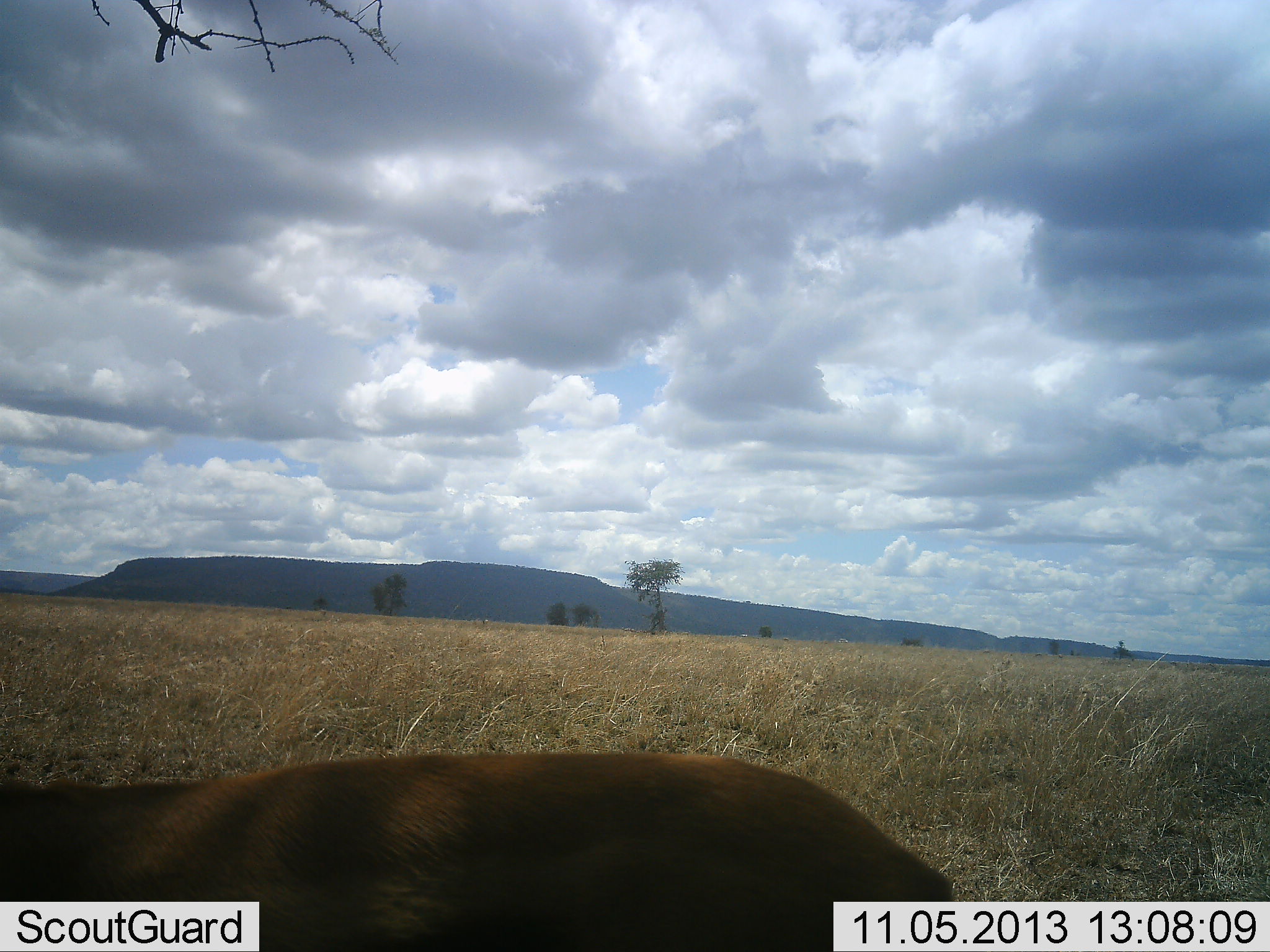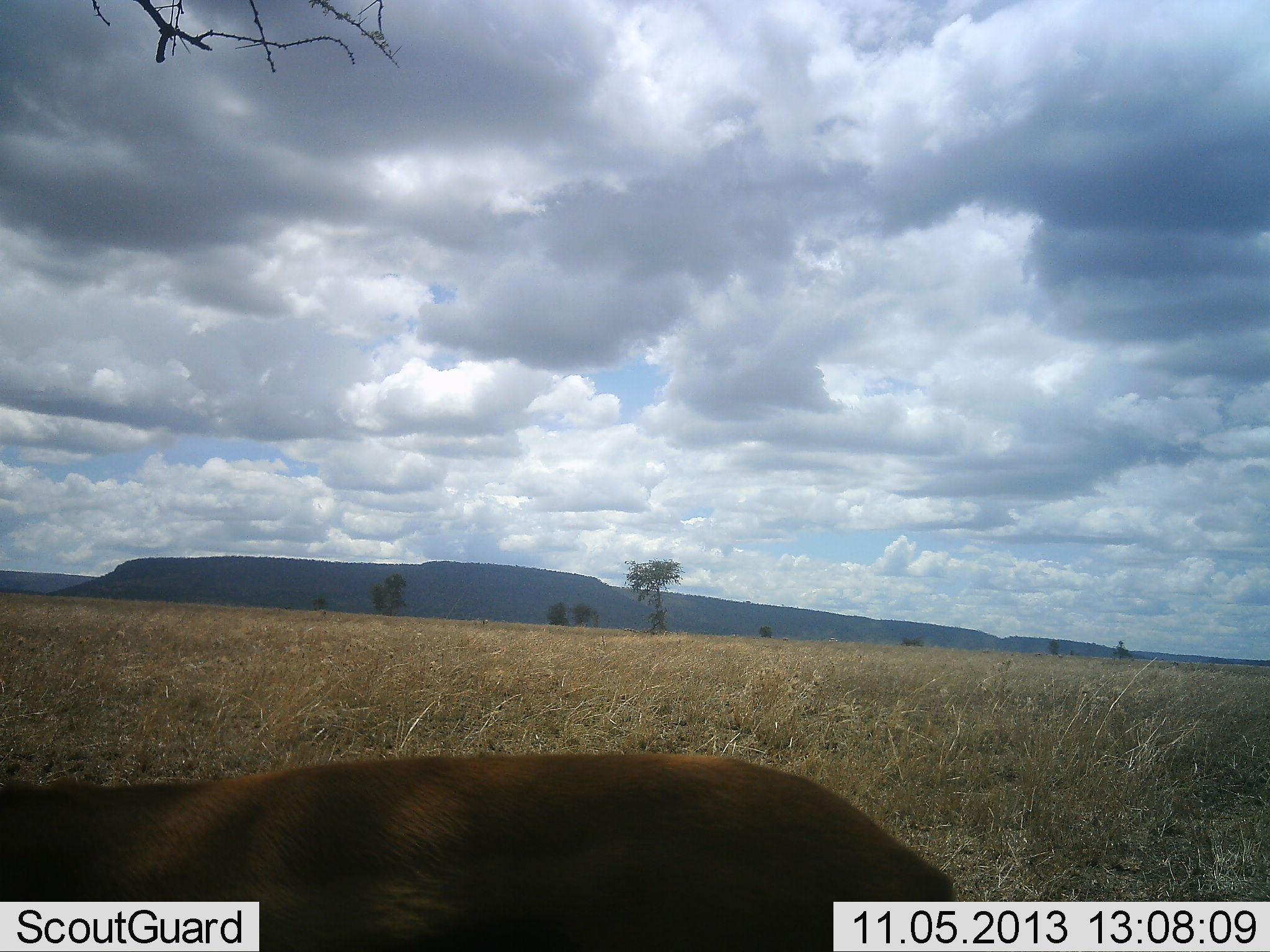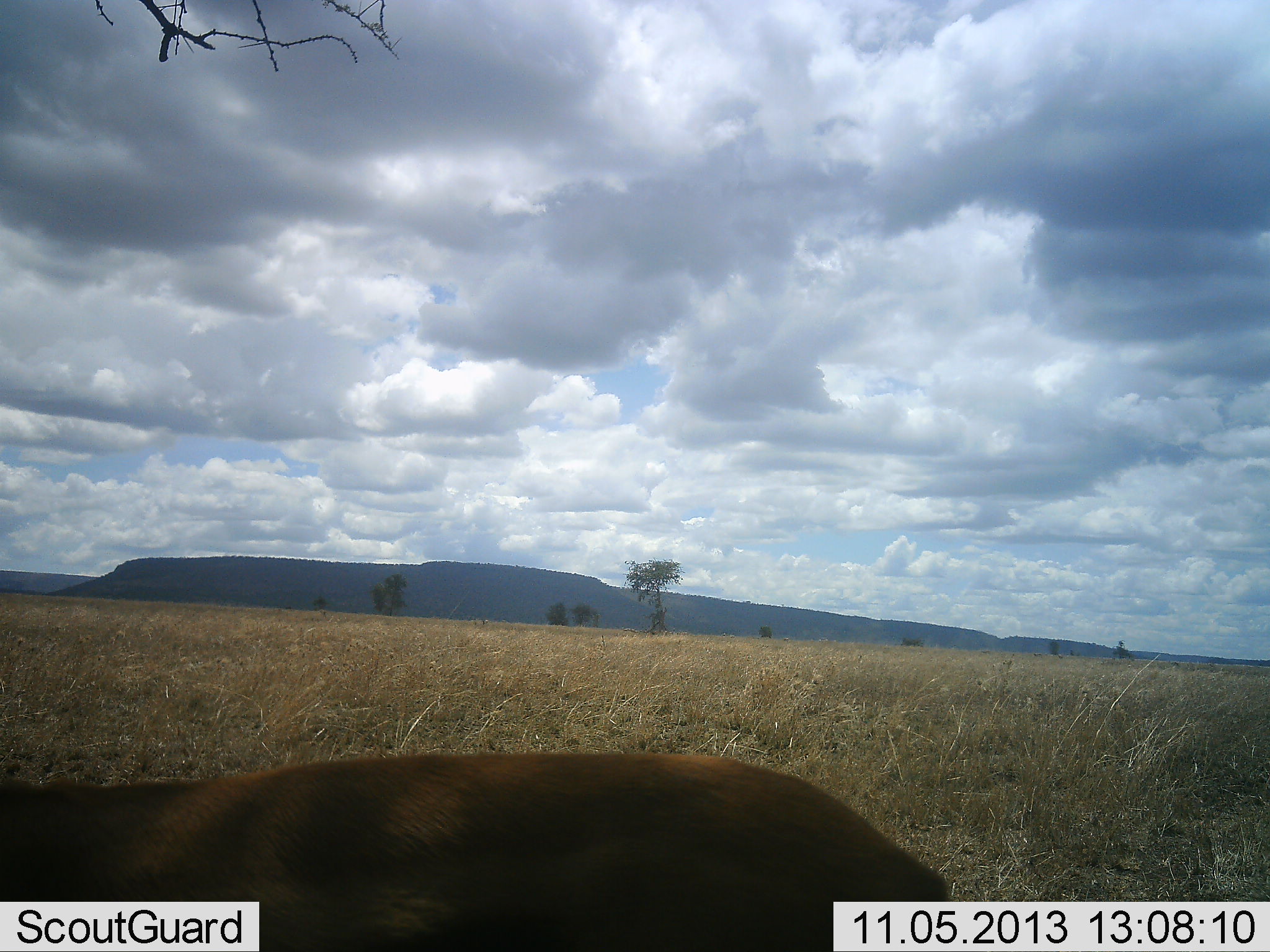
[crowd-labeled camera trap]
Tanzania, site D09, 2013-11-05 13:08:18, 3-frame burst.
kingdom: Animalia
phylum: Chordata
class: Mammalia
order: Artiodactyla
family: Bovidae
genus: Eudorcas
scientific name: Eudorcas thomsonii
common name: thomson's gazelle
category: gazellethomsons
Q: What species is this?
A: Gazellethomsons (thomson's gazelle) (Eudorcas thomsonii).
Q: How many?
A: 1.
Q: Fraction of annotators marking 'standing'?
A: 100%.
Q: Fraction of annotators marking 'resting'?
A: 20%.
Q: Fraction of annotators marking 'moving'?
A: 0%.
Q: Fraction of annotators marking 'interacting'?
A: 0%.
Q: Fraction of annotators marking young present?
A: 0%.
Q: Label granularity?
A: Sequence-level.